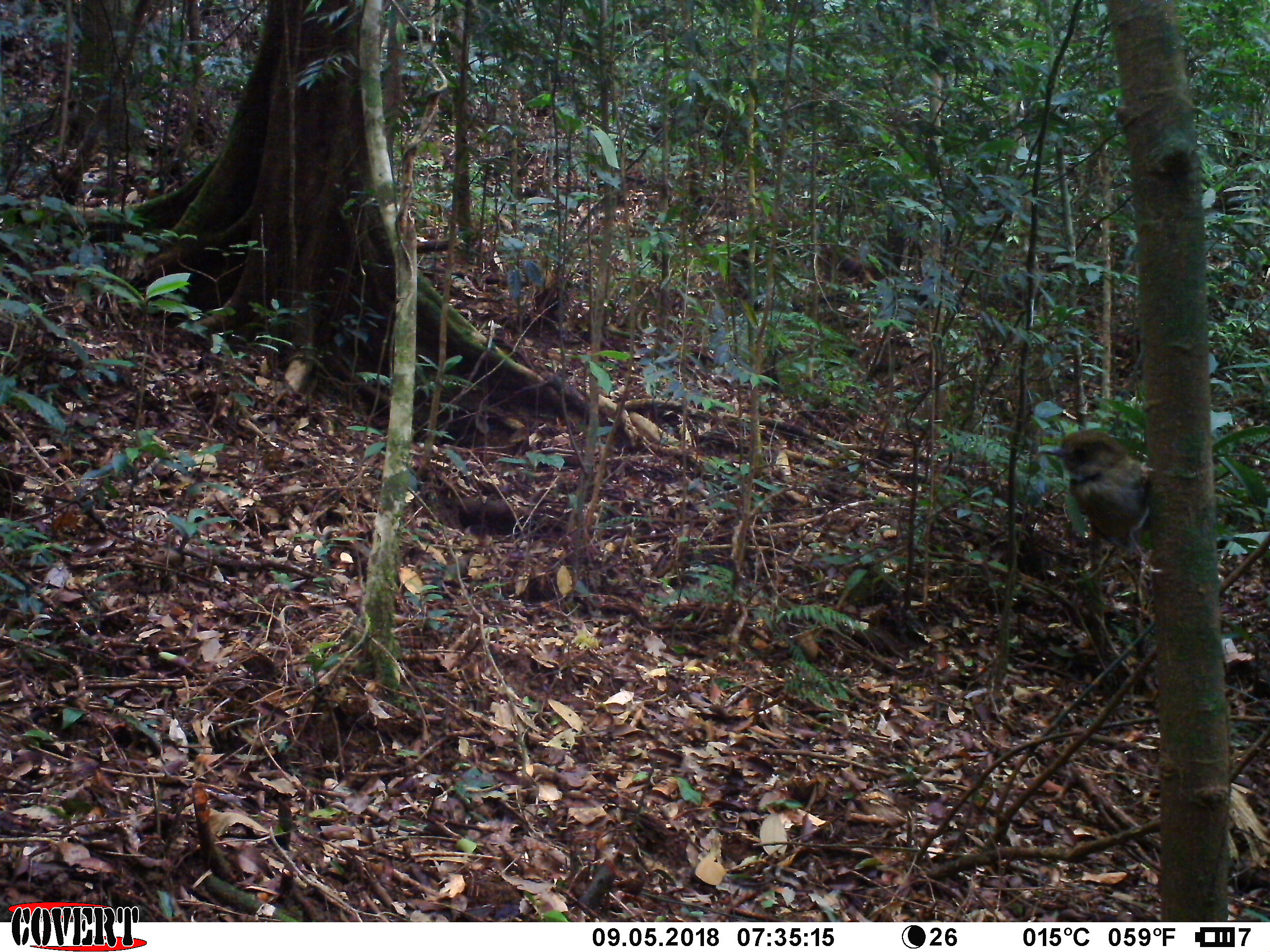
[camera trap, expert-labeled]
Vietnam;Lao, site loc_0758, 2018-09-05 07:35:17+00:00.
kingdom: Animalia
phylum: Chordata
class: Aves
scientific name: Aves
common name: bird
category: unidentified bird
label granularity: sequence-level